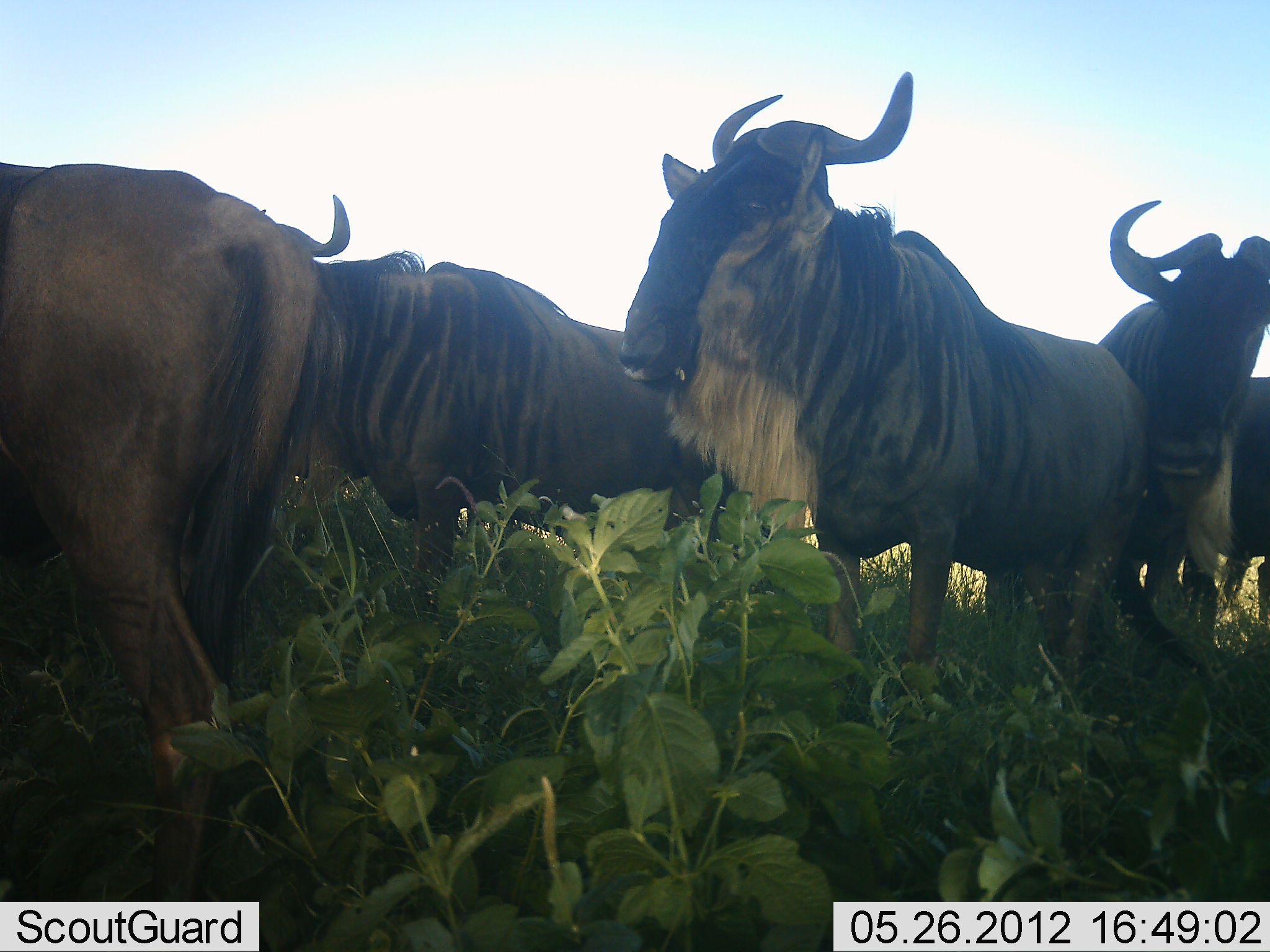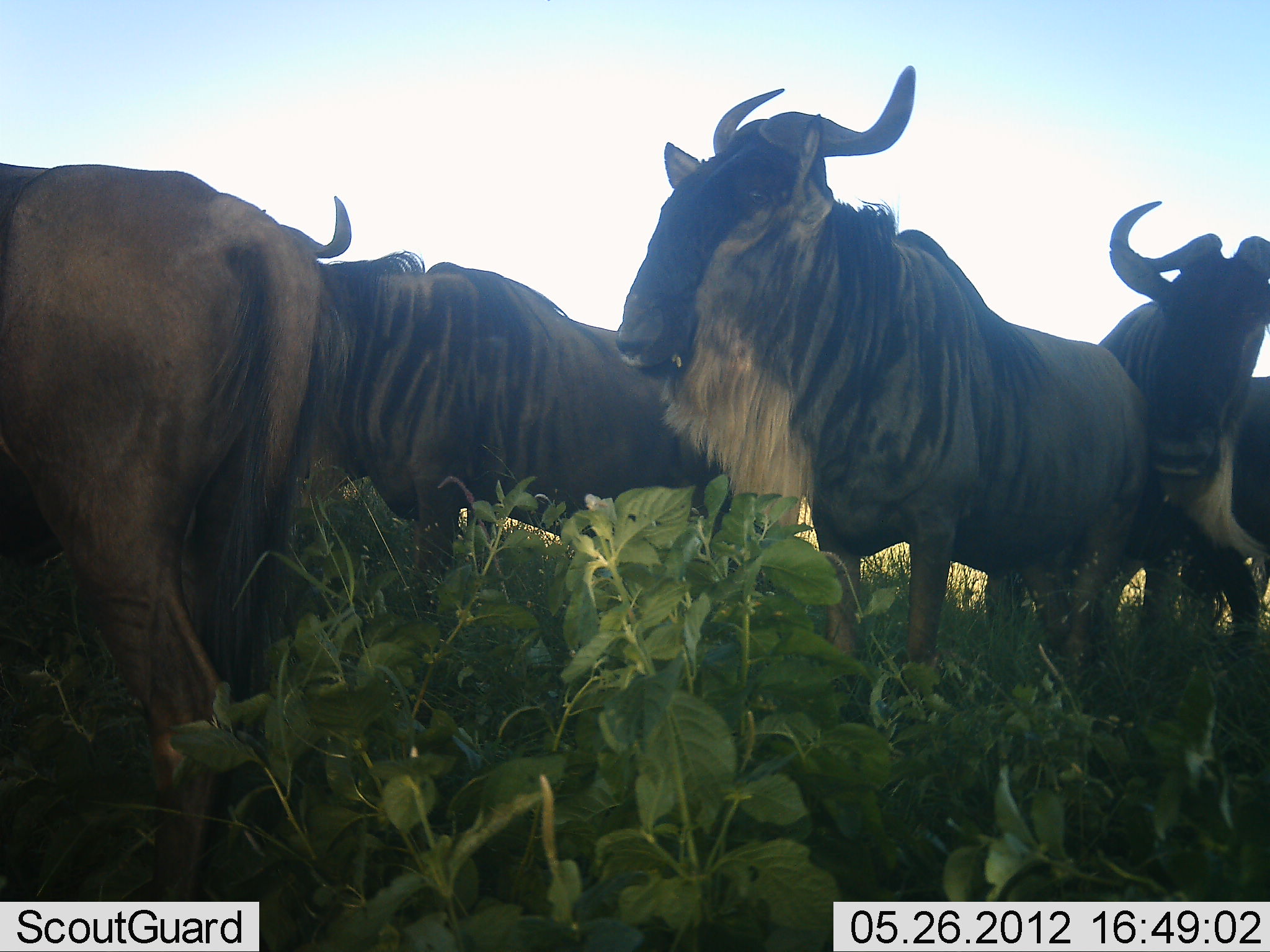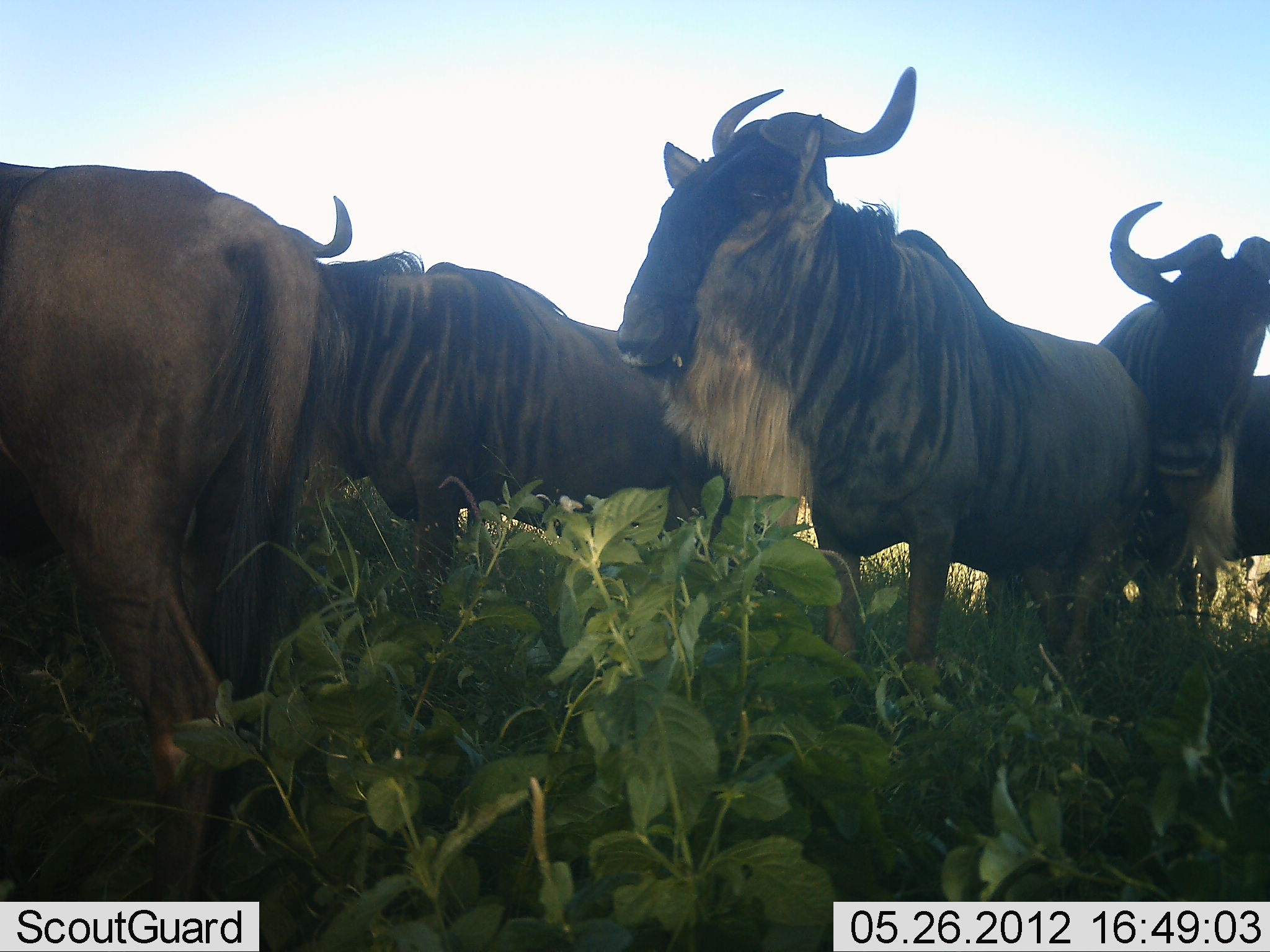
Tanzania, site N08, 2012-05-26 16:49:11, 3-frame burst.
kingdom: Animalia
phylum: Chordata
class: Mammalia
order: Artiodactyla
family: Bovidae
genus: Connochaetes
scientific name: Connochaetes taurinus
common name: blue wildebeest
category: wildebeest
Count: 4.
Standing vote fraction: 96%.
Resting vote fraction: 12%.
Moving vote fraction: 0%.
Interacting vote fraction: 0%.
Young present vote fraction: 0%.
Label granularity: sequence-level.